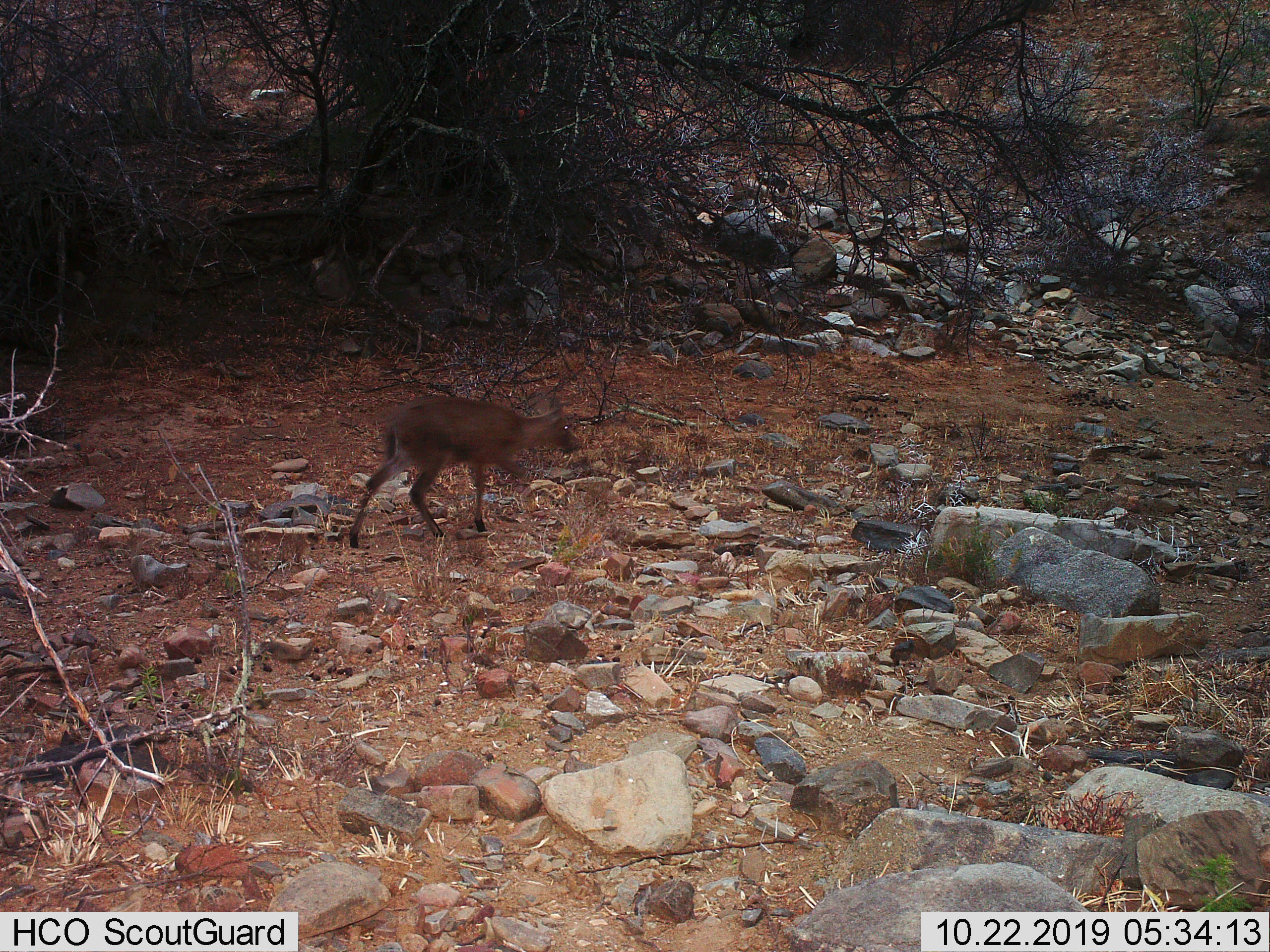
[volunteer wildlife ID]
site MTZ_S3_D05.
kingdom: Animalia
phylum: Chordata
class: Mammalia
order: Artiodactyla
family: Bovidae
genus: Sylvicapra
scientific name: Sylvicapra grimmia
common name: common duiker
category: duikercommongrey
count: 1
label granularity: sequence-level